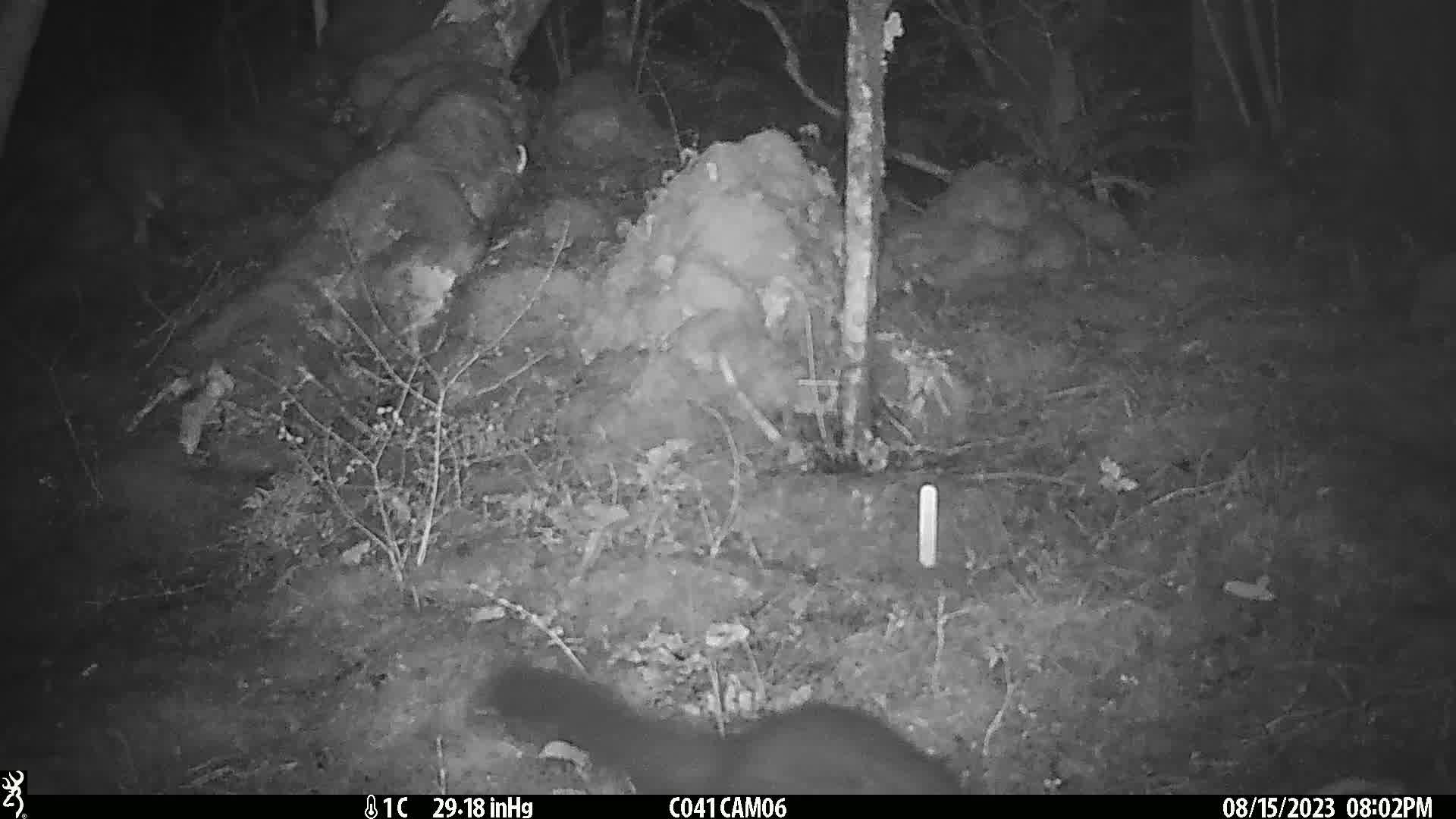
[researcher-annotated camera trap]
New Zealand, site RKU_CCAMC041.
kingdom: Animalia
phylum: Chordata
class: Mammalia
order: Diprotodontia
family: Phalangeridae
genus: Trichosurus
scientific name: Trichosurus vulpecula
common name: common brushtail possum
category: possum